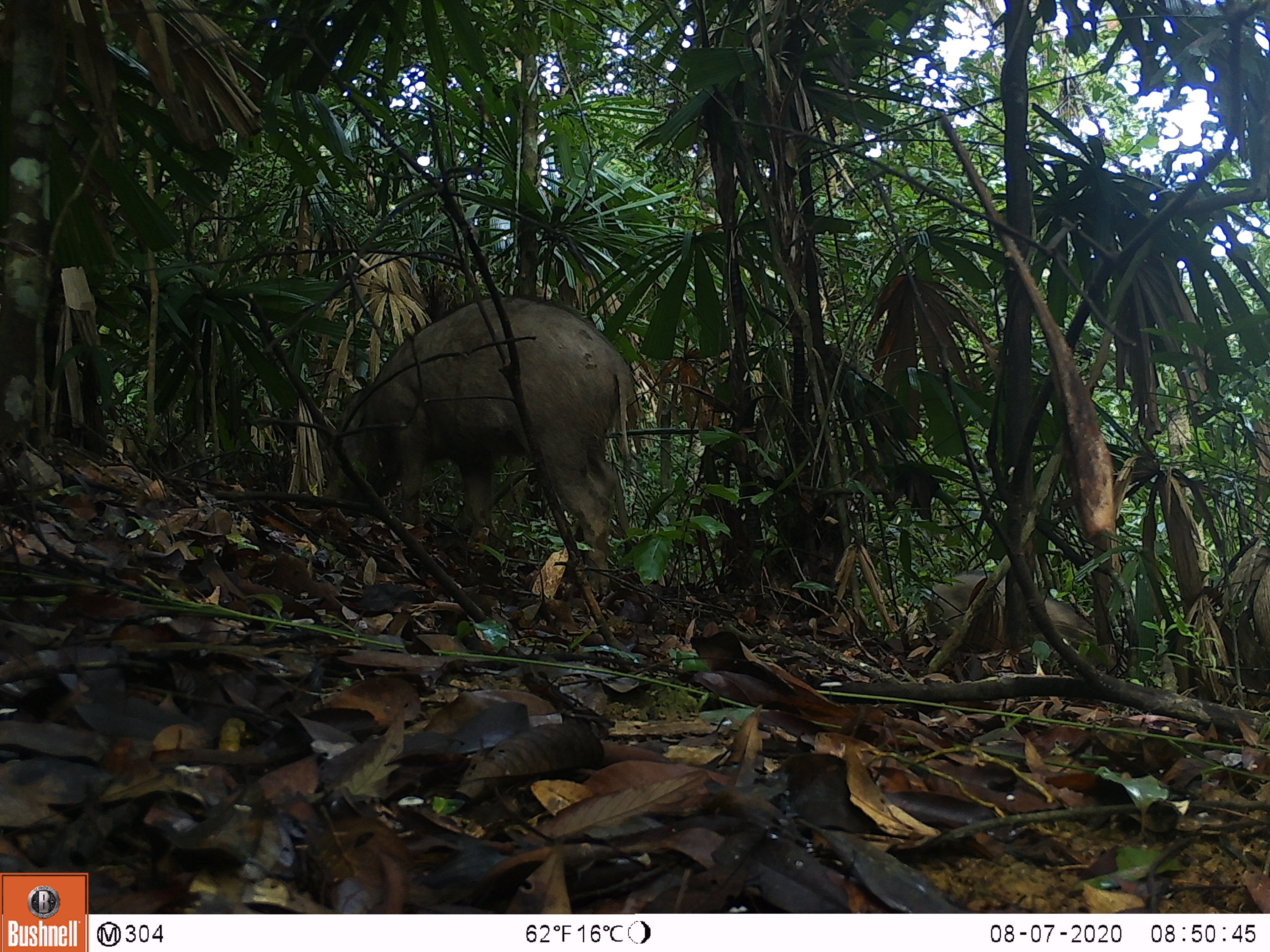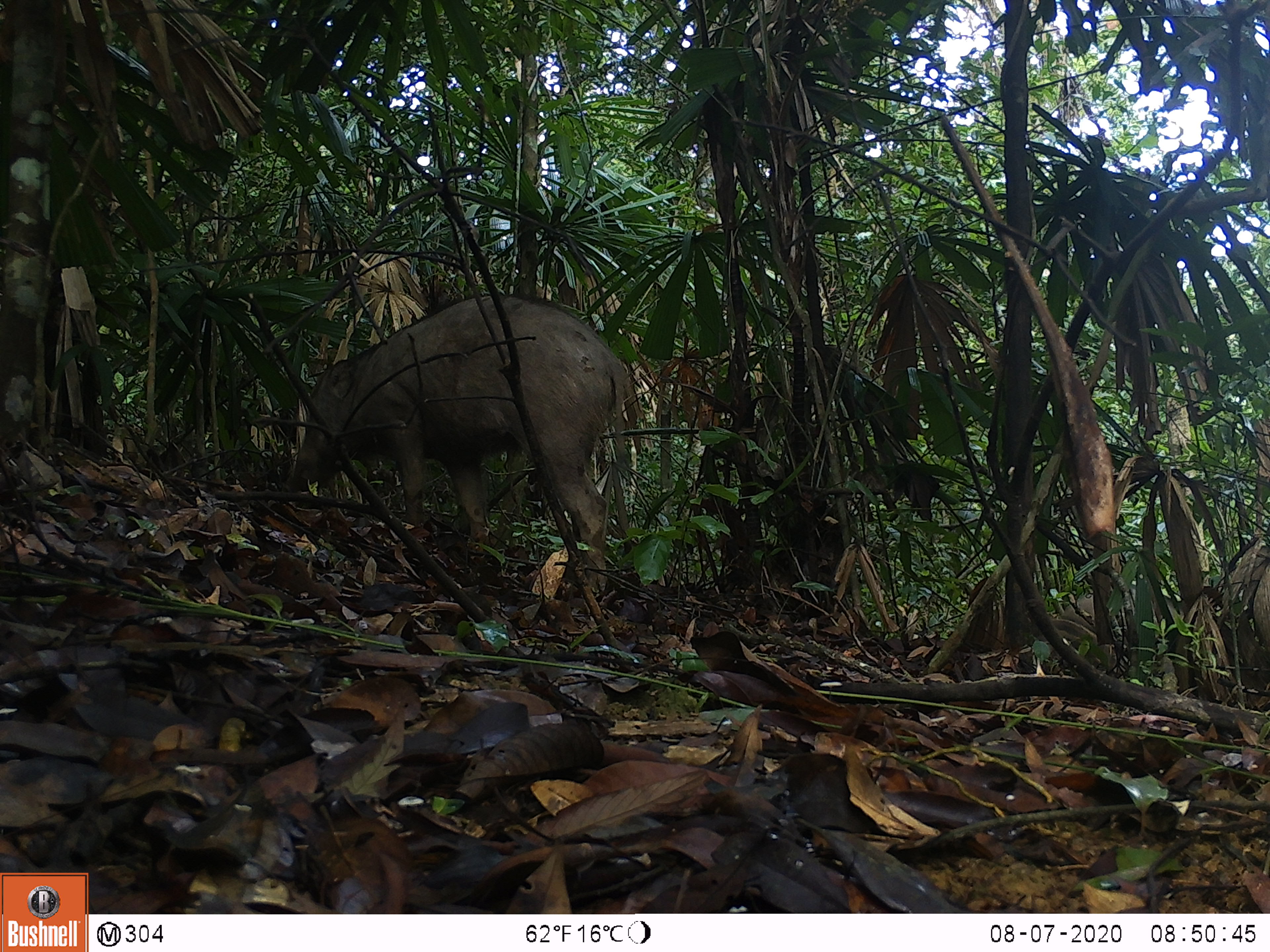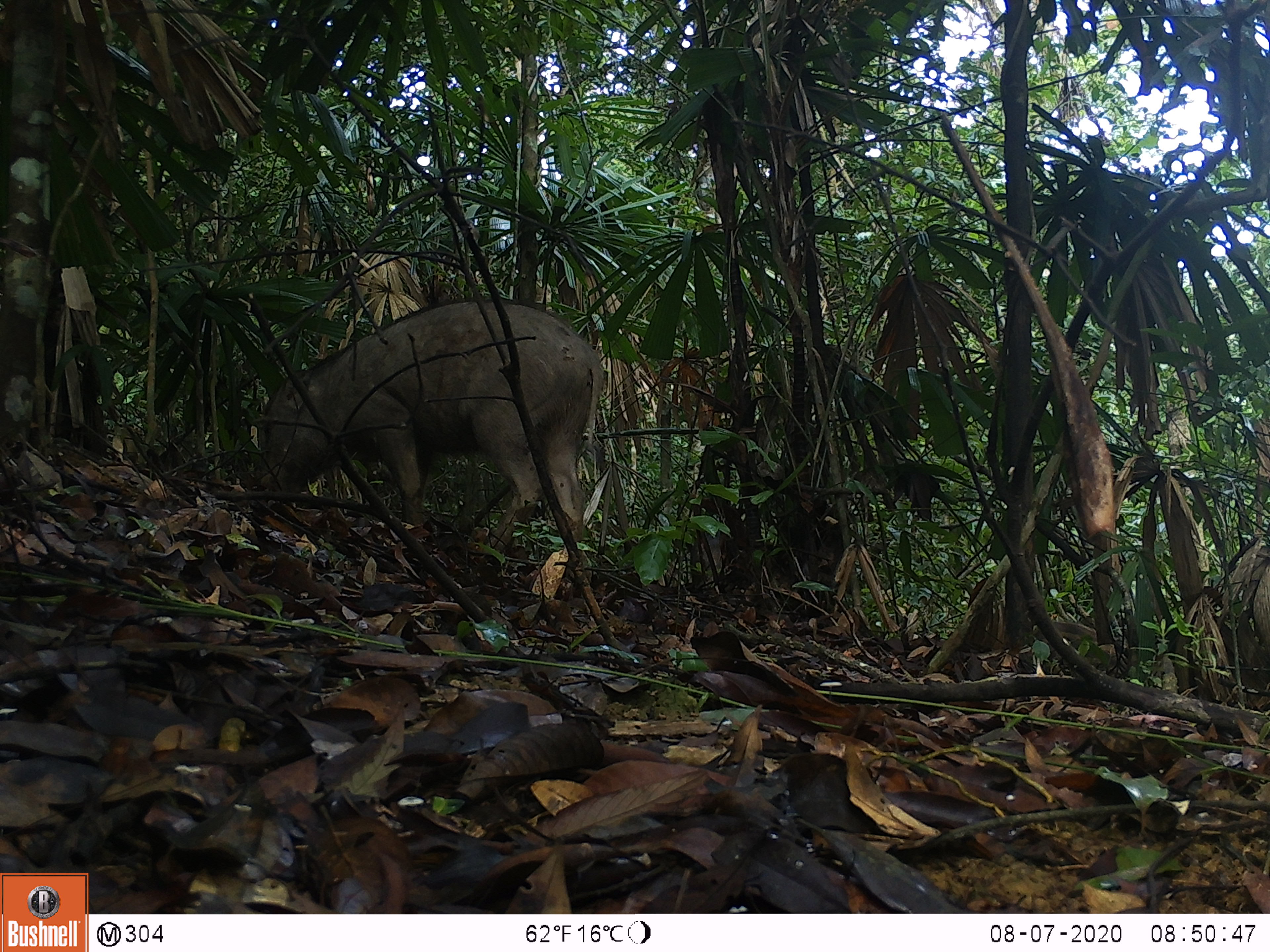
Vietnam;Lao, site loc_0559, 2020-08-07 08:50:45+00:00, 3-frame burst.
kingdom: Animalia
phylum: Chordata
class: Mammalia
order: Artiodactyla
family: Suidae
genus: Sus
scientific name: Sus scrofa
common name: eurasian wild pig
Eurasian wild pig (Sus scrofa). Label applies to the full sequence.